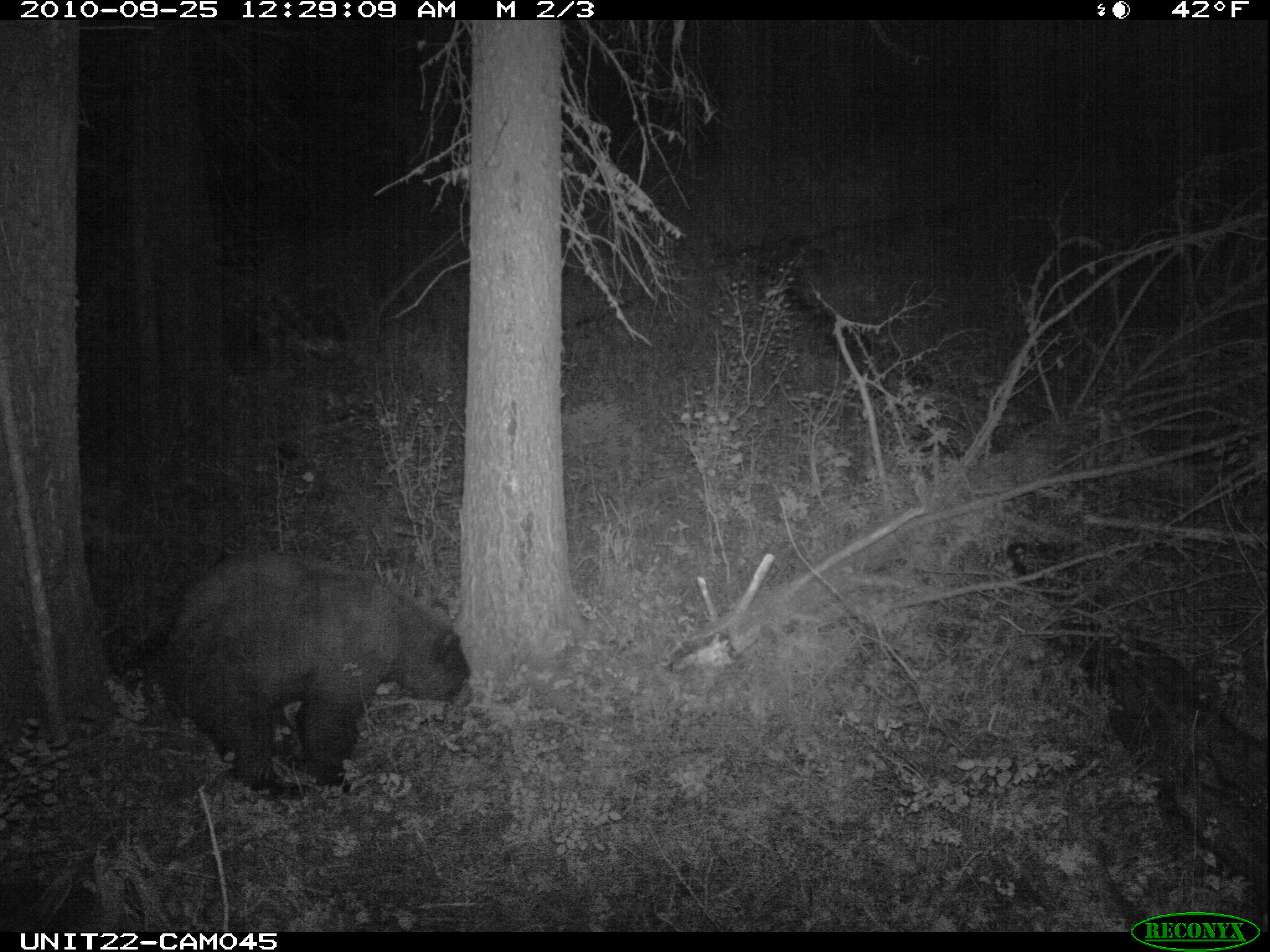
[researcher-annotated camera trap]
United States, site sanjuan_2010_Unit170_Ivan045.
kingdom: Animalia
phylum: Chordata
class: Mammalia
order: Carnivora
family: Ursidae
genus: Ursus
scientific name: Ursus americanus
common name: american black bear